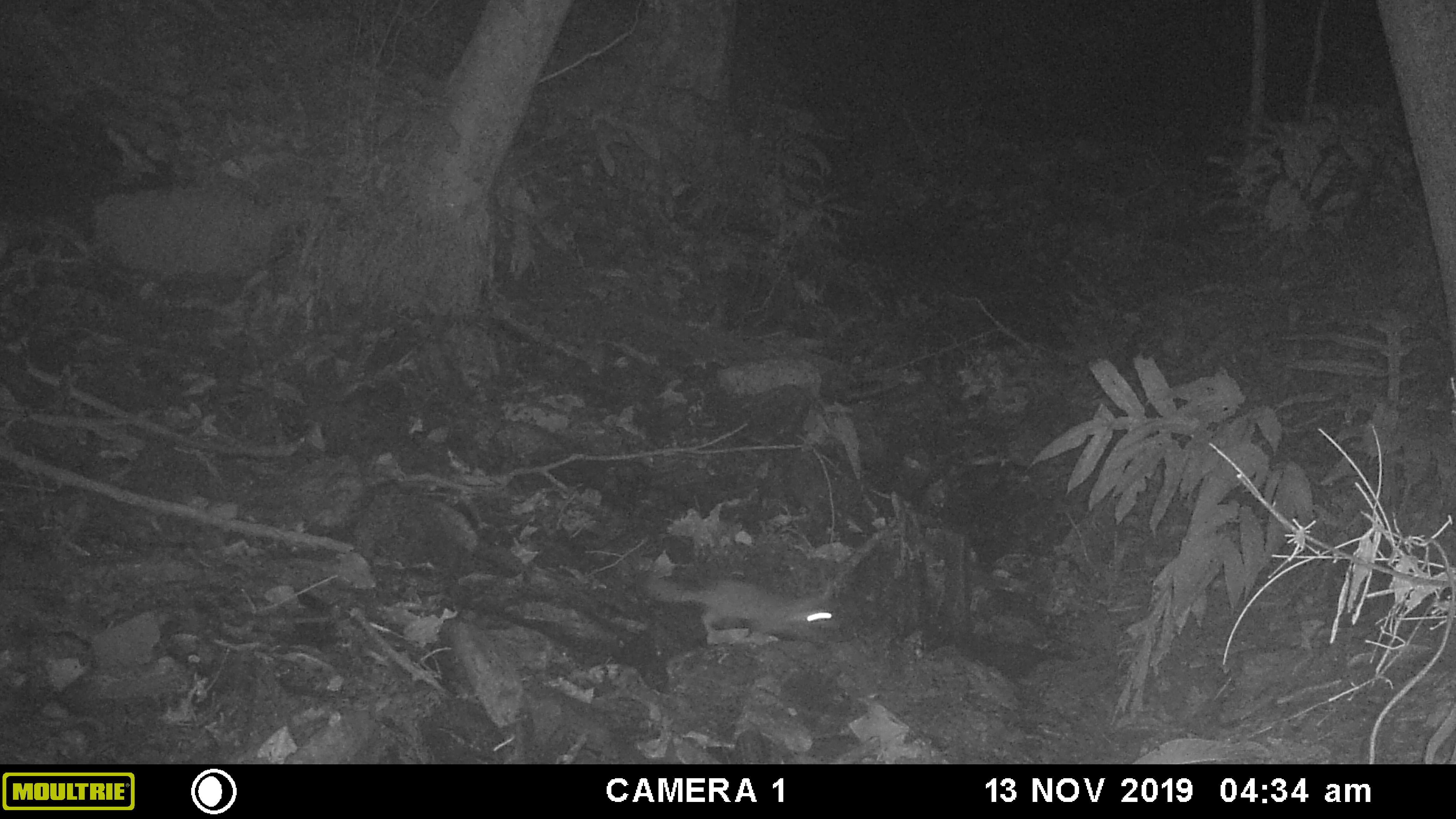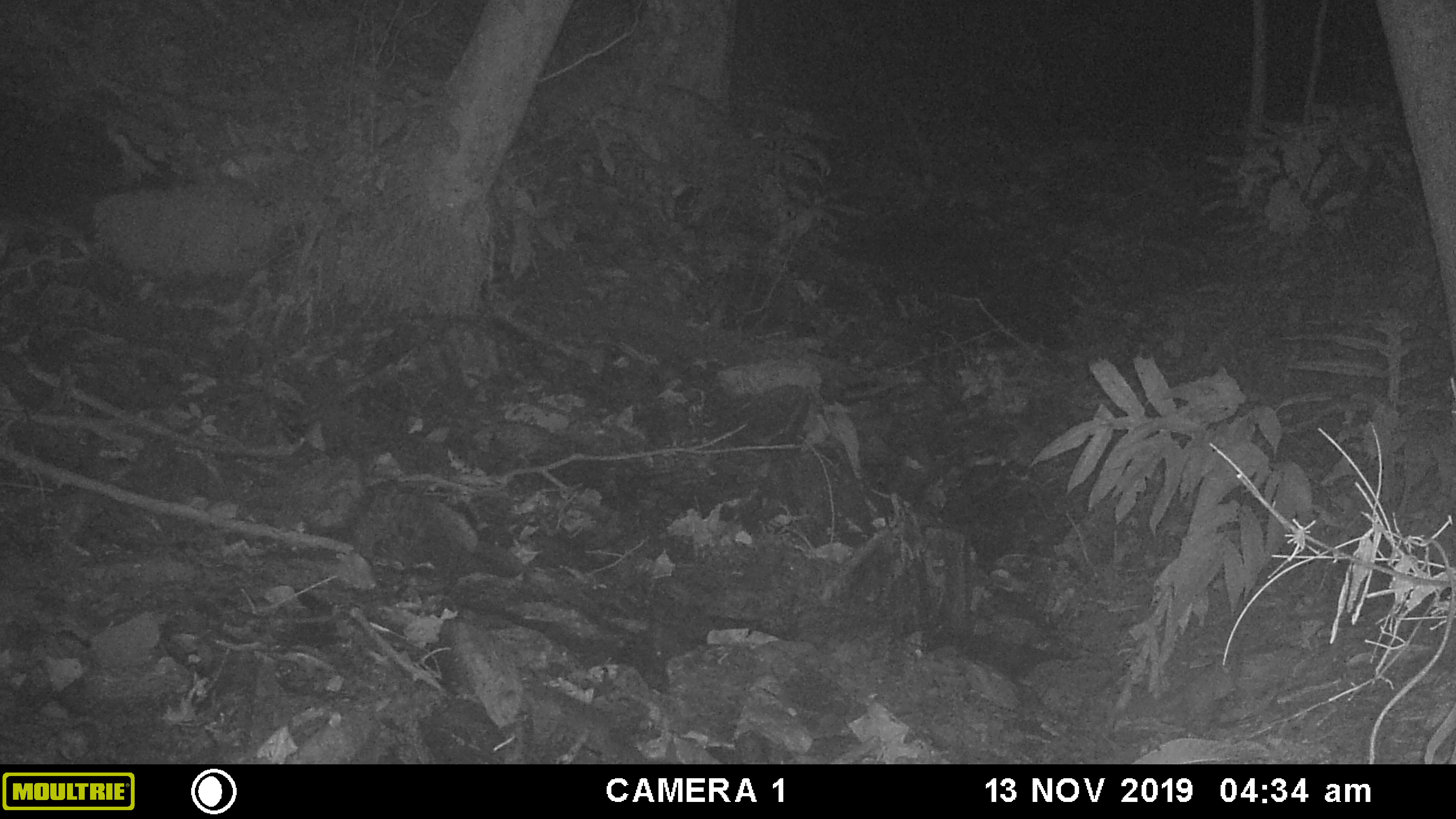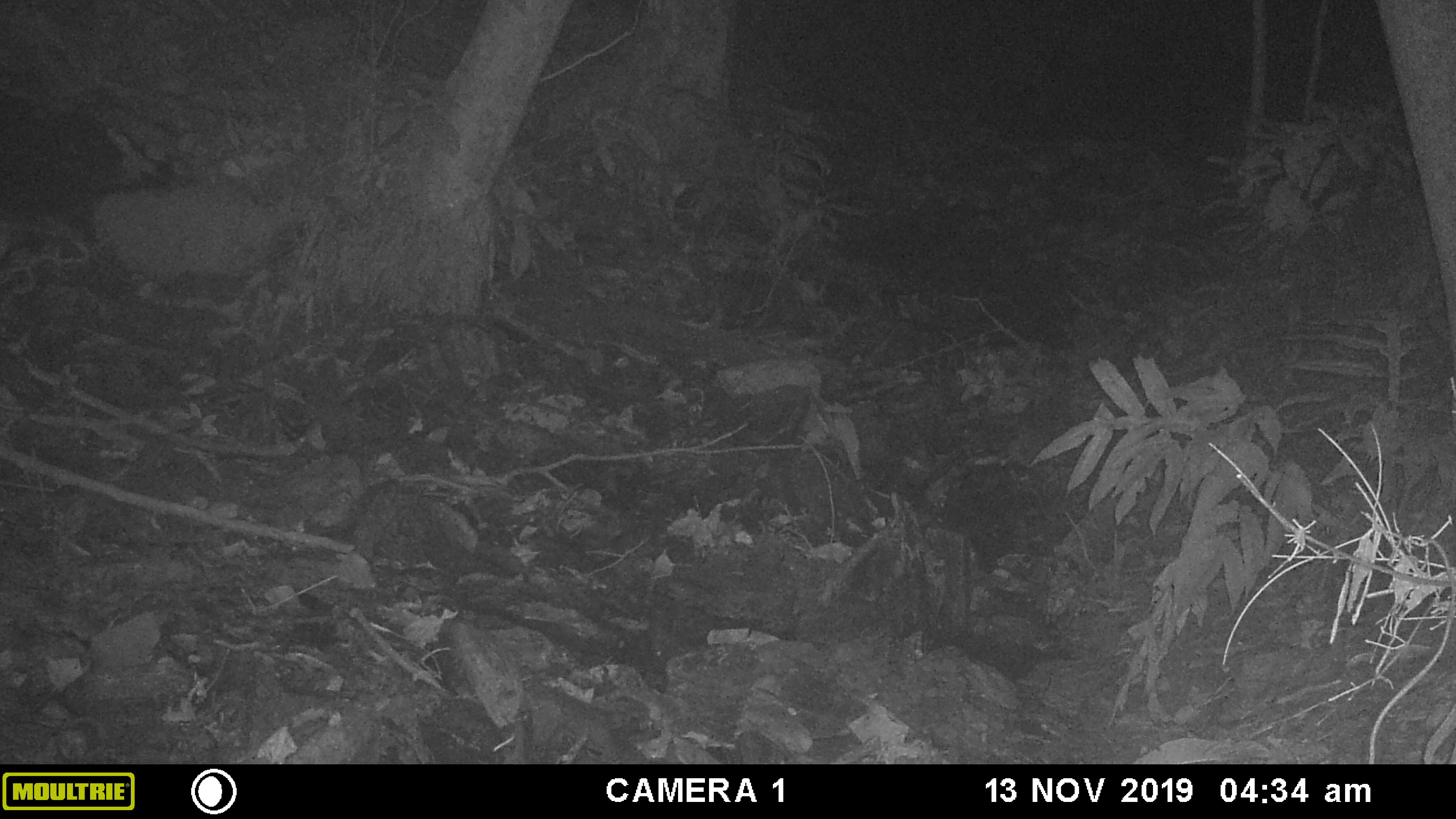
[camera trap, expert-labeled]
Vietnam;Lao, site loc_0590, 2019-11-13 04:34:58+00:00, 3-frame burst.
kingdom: Animalia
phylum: Chordata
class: Mammalia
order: Carnivora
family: Mustelidae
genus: Melogale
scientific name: Melogale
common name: ferret badger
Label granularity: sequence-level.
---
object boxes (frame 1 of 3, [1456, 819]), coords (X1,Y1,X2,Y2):
ferret badger: (642,572,845,645)